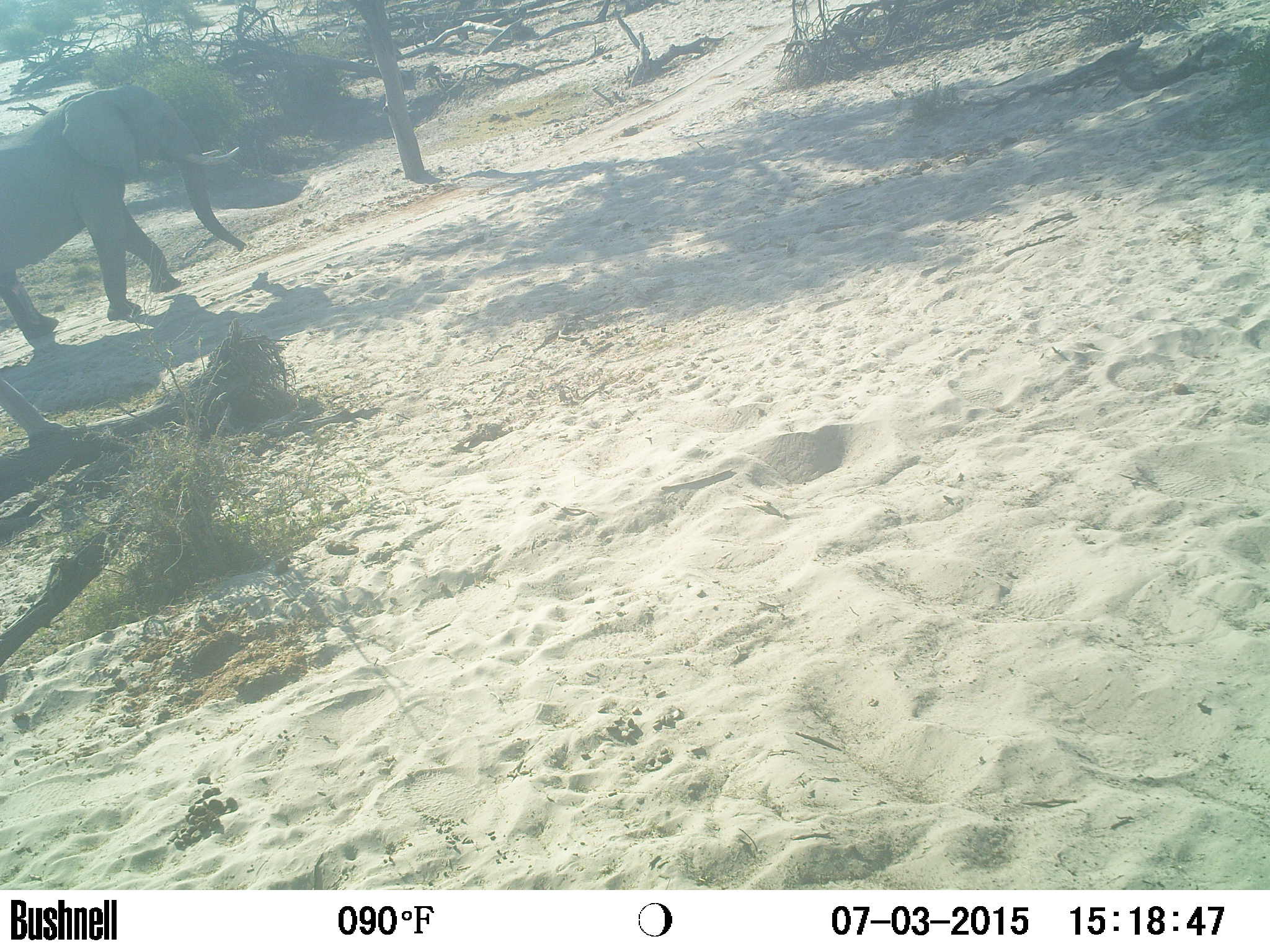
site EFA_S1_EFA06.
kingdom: Animalia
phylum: Chordata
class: Mammalia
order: Proboscidea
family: Elephantidae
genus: Loxodonta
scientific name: Loxodonta africana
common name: african bush elephant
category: elephant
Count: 1.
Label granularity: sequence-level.